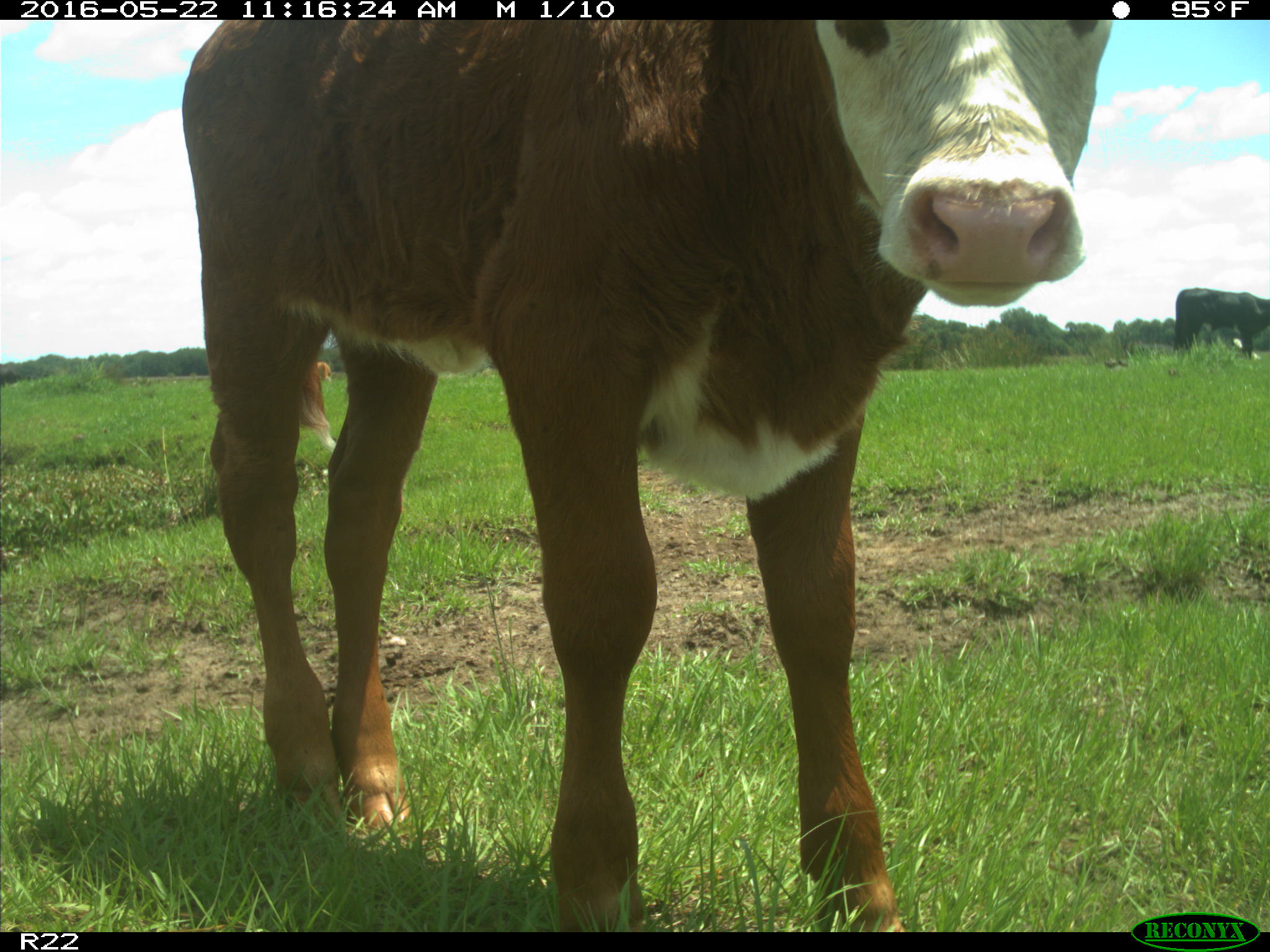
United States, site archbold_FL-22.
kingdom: Animalia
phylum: Chordata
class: Mammalia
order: Artiodactyla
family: Bovidae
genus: Bos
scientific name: Bos taurus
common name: domestic cow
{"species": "Bos taurus (domestic cow)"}